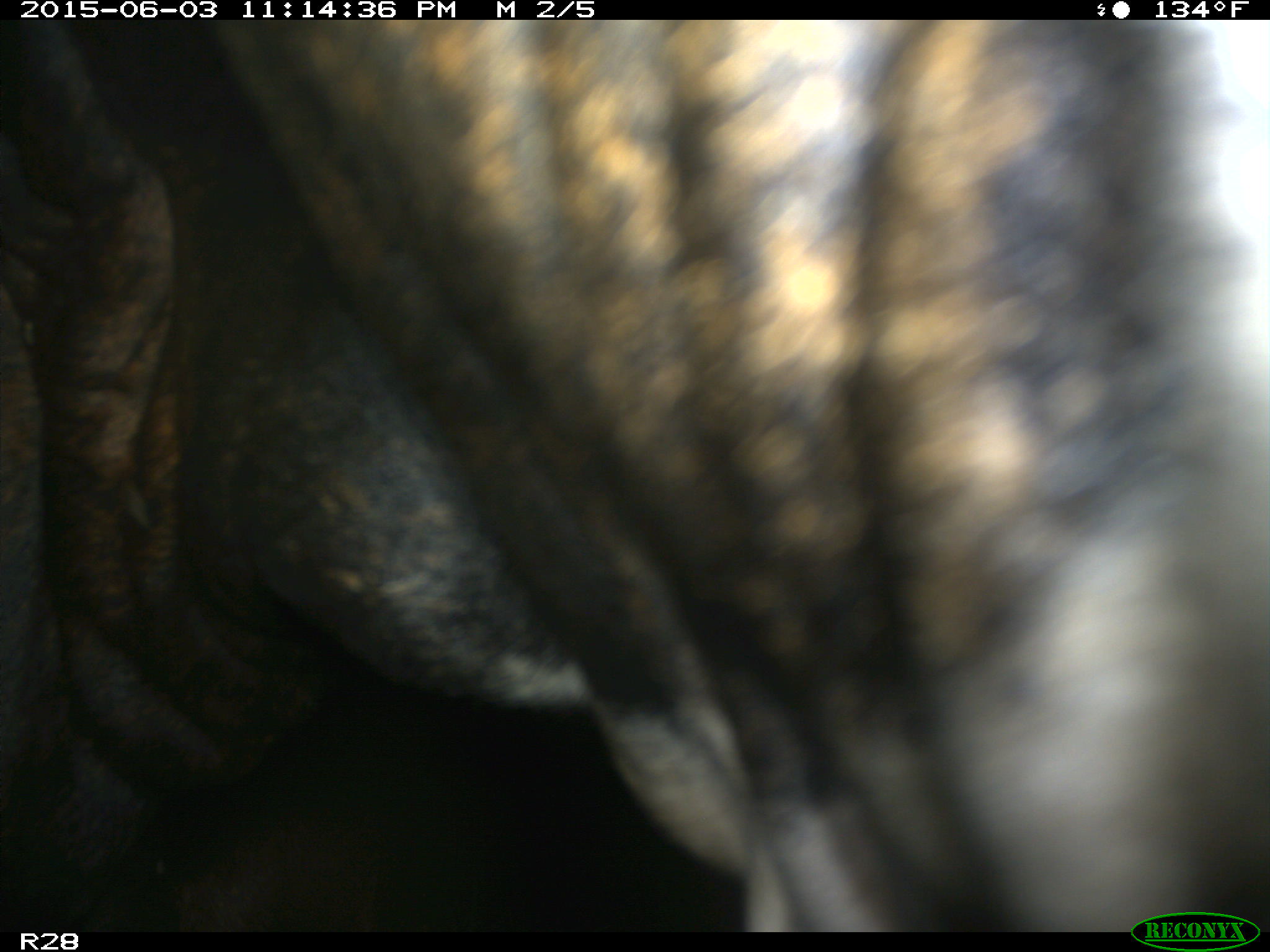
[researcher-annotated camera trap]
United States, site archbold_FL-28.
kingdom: Animalia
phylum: Chordata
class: Mammalia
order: Artiodactyla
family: Bovidae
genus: Bos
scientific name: Bos taurus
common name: domestic cow